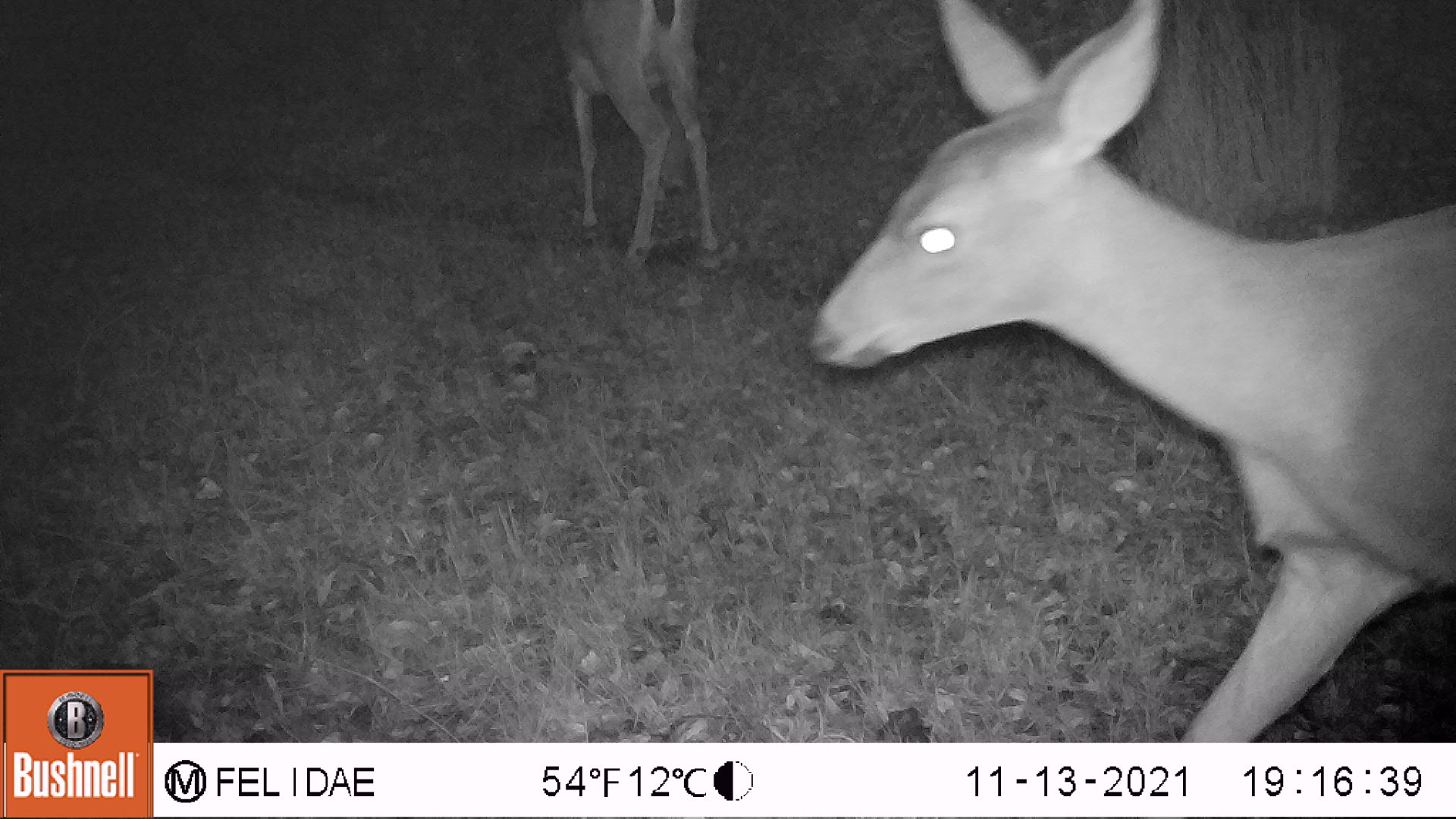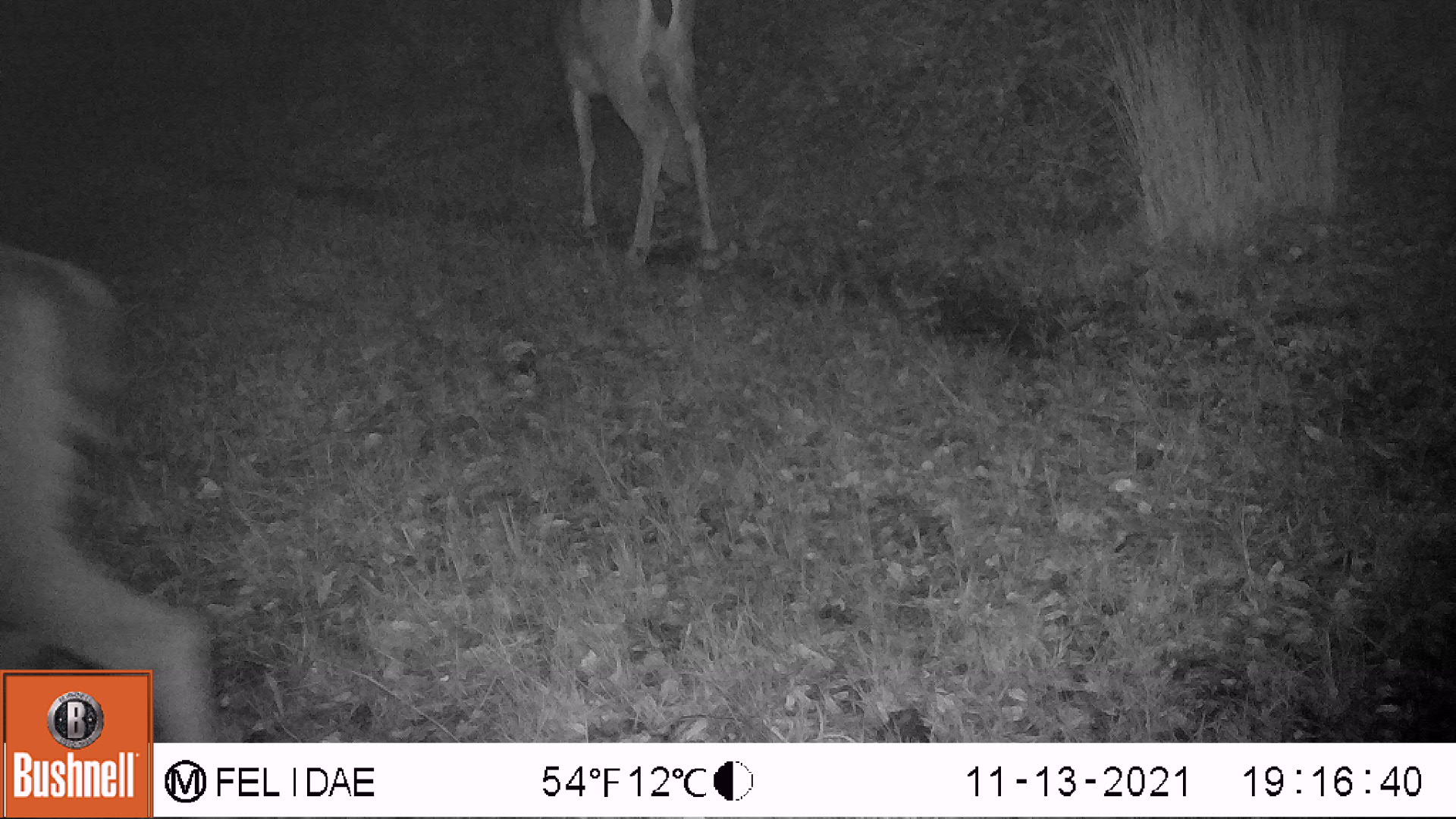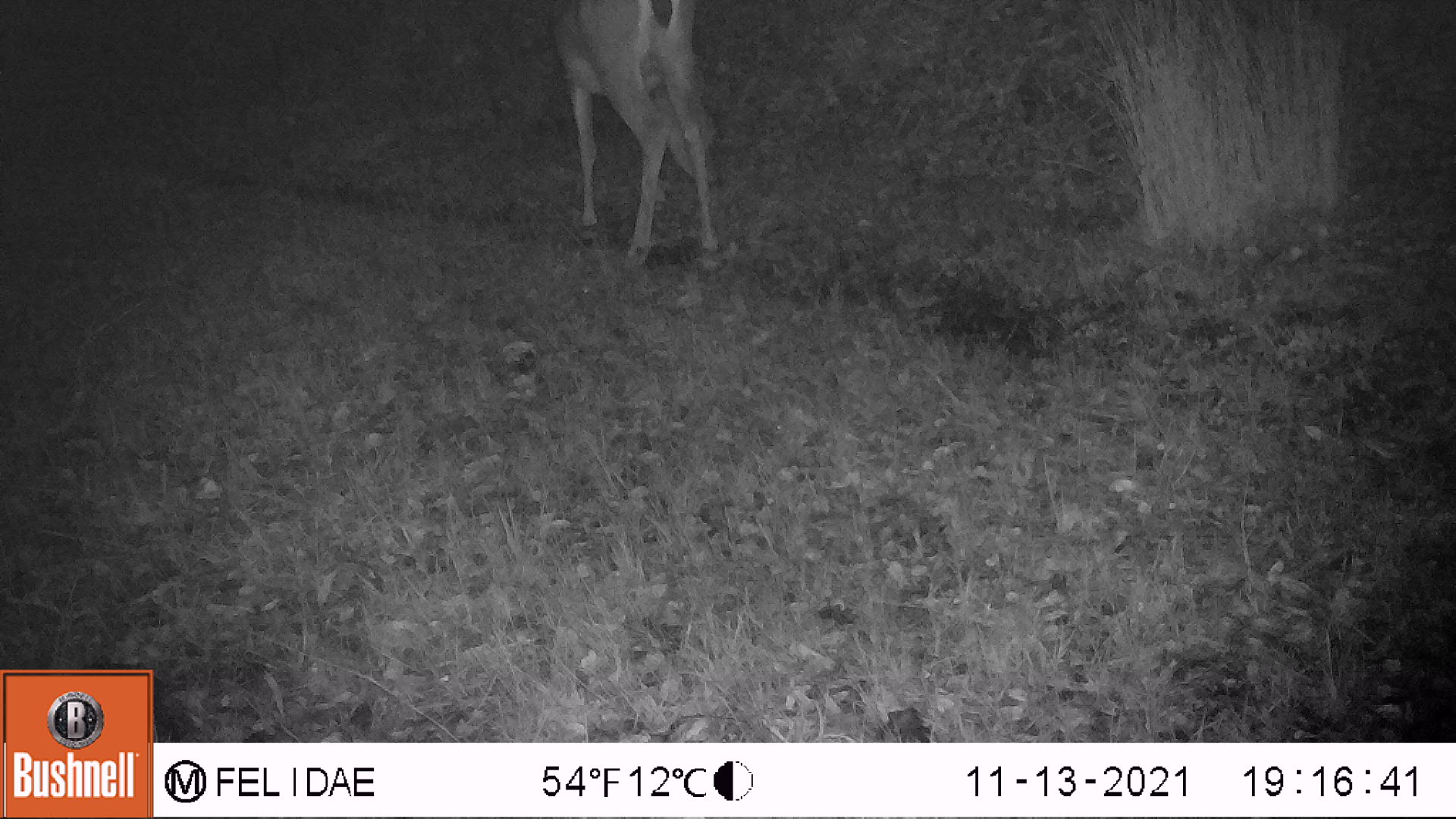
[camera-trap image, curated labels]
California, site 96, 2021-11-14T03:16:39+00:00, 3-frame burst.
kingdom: Animalia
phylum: Chordata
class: Mammalia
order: Artiodactyla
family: Cervidae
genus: Odocoileus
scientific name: Odocoileus hemionus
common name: mule deer